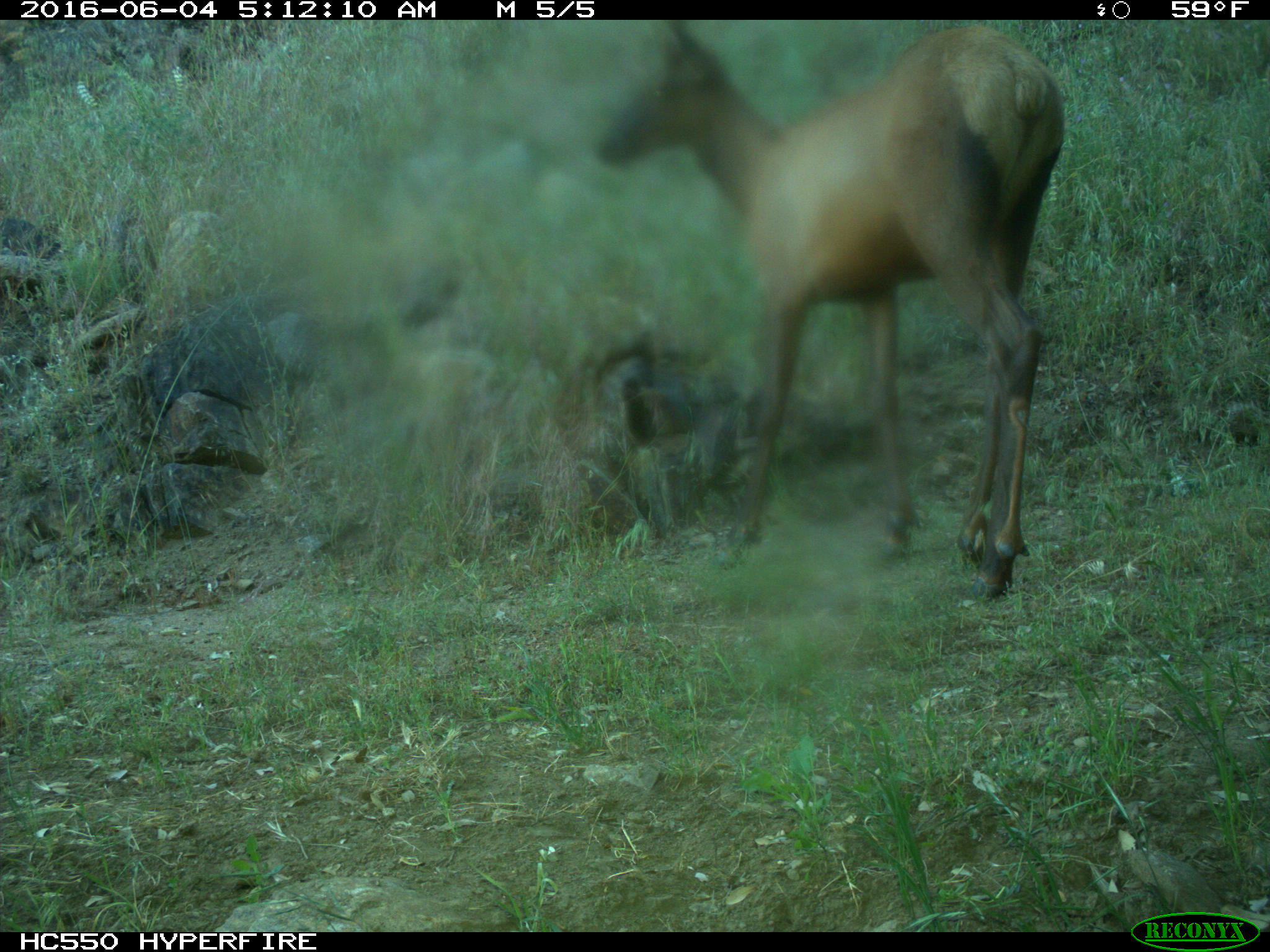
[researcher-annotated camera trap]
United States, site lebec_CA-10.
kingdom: Animalia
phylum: Chordata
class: Mammalia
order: Artiodactyla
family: Cervidae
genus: Cervus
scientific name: Cervus canadensis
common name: elk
Cervus canadensis (elk).